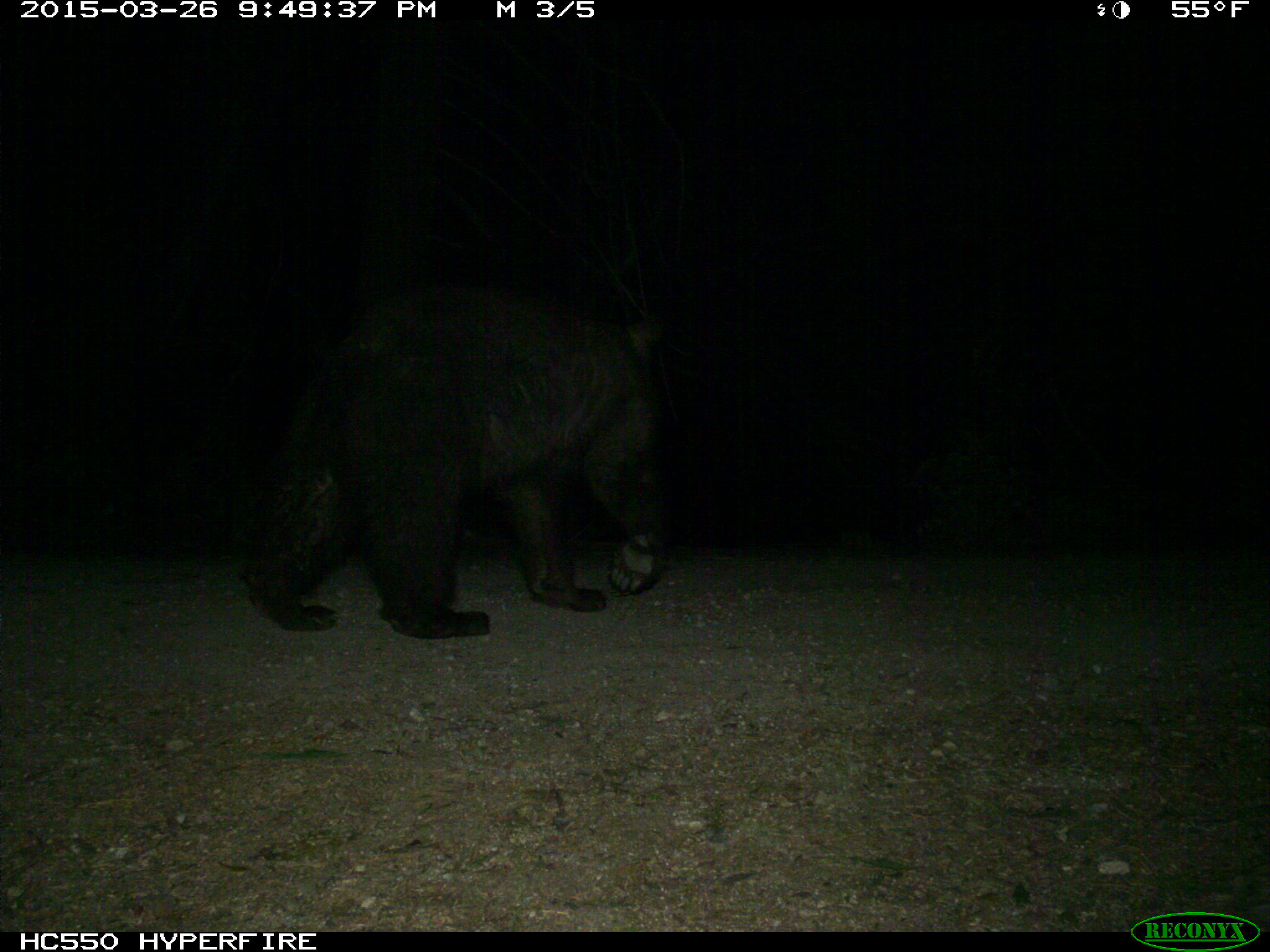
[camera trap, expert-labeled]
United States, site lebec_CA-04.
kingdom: Animalia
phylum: Chordata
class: Mammalia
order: Carnivora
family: Ursidae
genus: Ursus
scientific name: Ursus americanus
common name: american black bear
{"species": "Ursus americanus (american black bear)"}